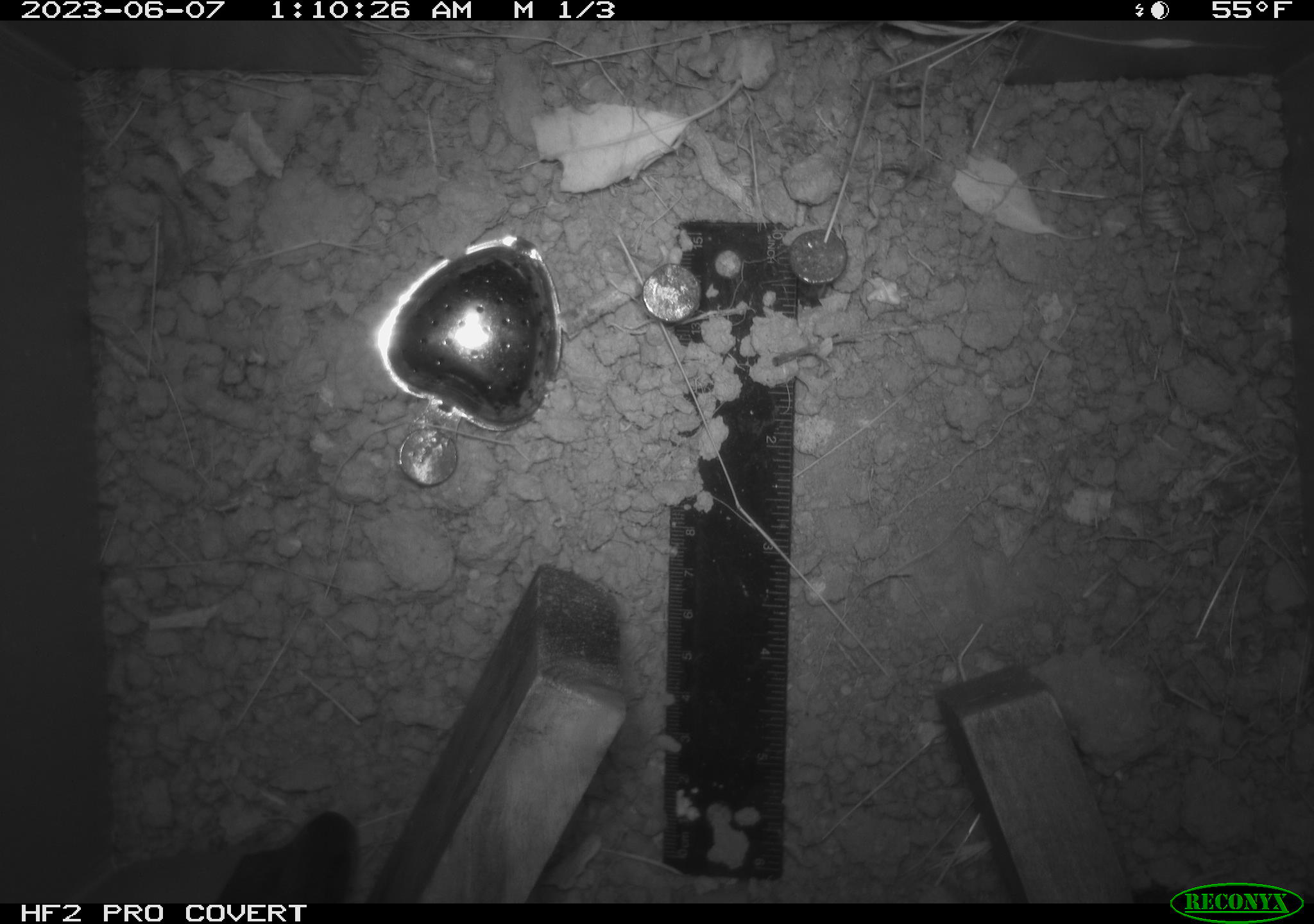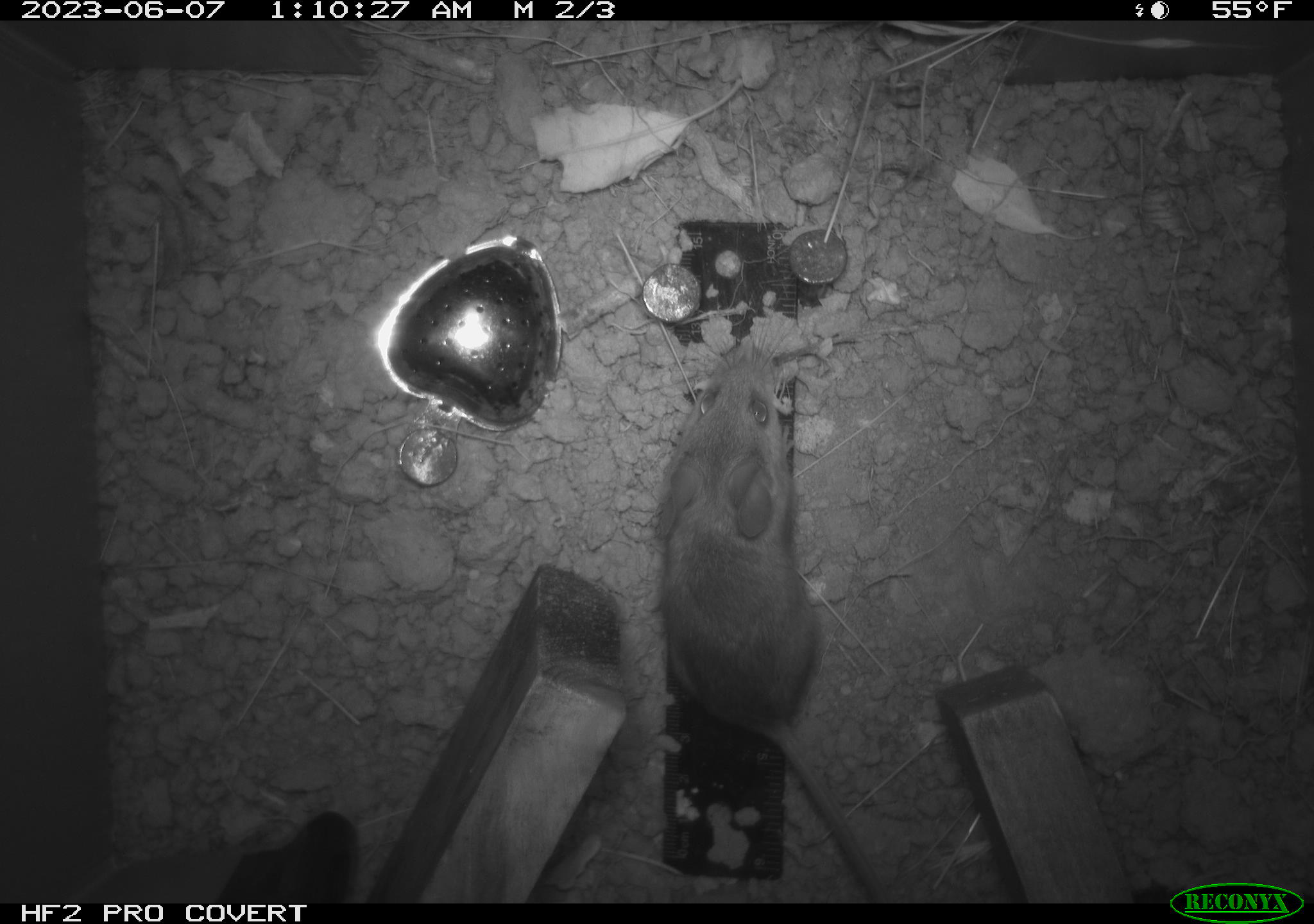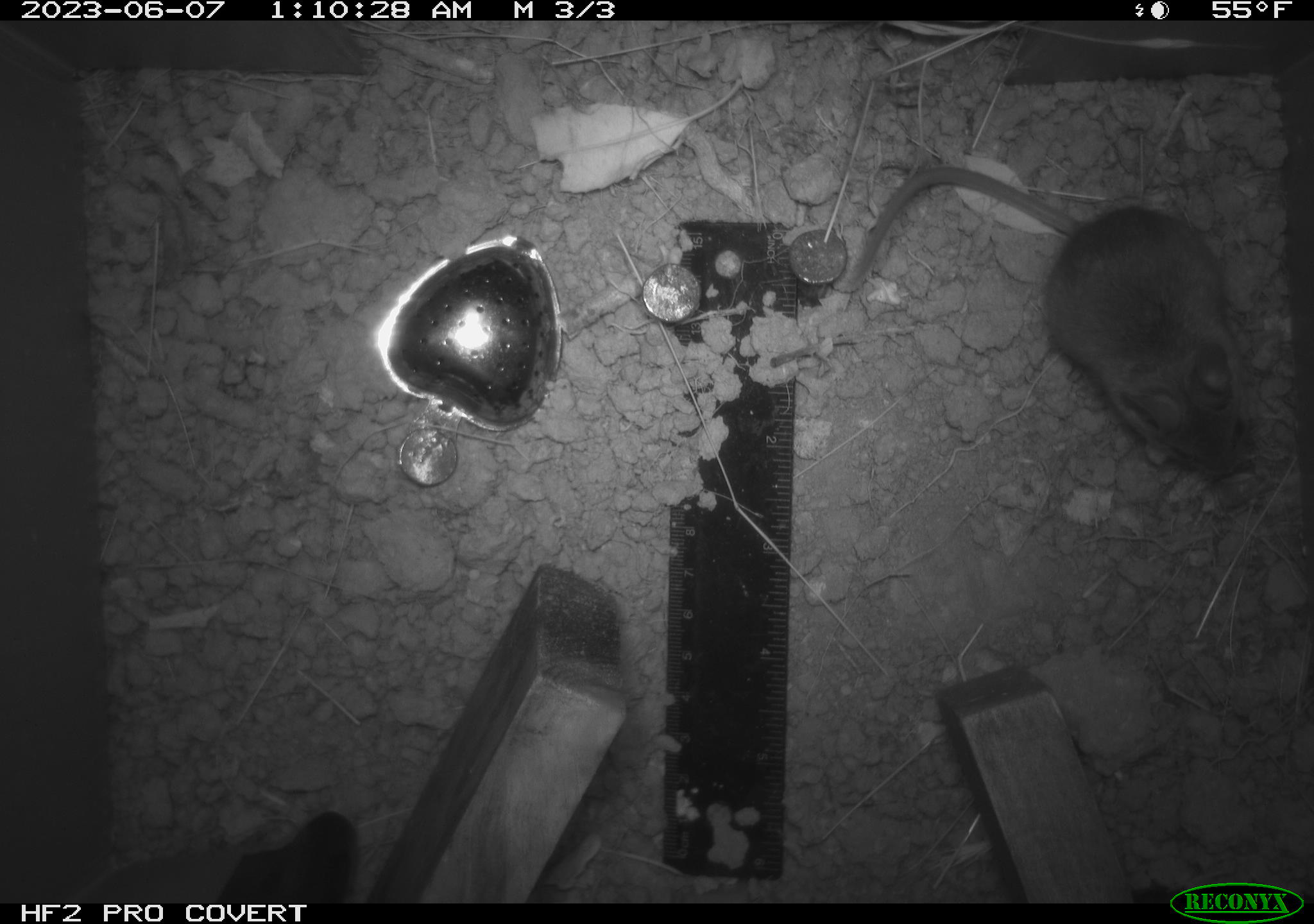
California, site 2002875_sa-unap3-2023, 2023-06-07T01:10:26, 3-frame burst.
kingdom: Animalia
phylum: Chordata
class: Mammalia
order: Rodentia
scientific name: Rodentia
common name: mouse species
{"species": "mouse species (Rodentia)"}